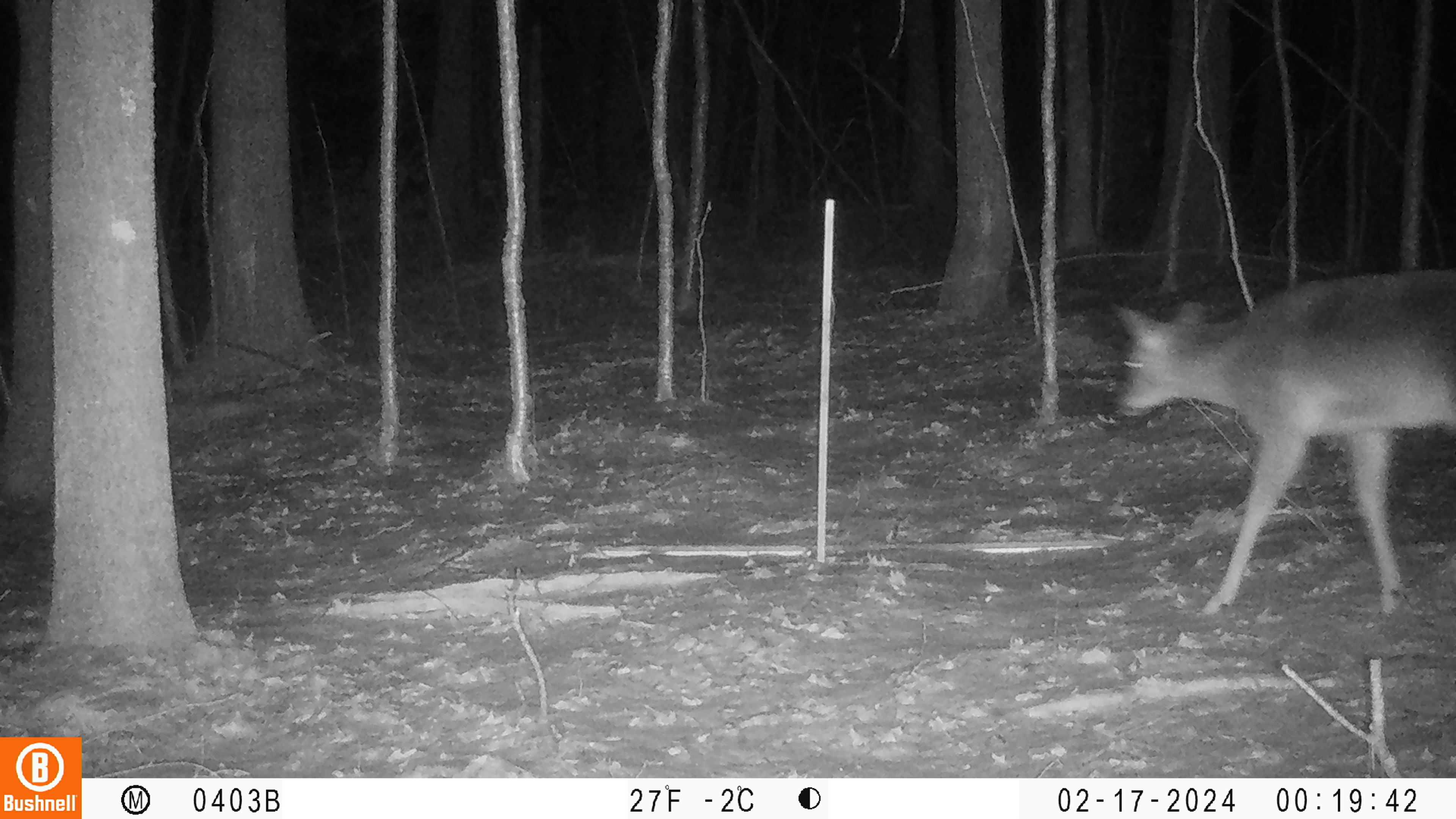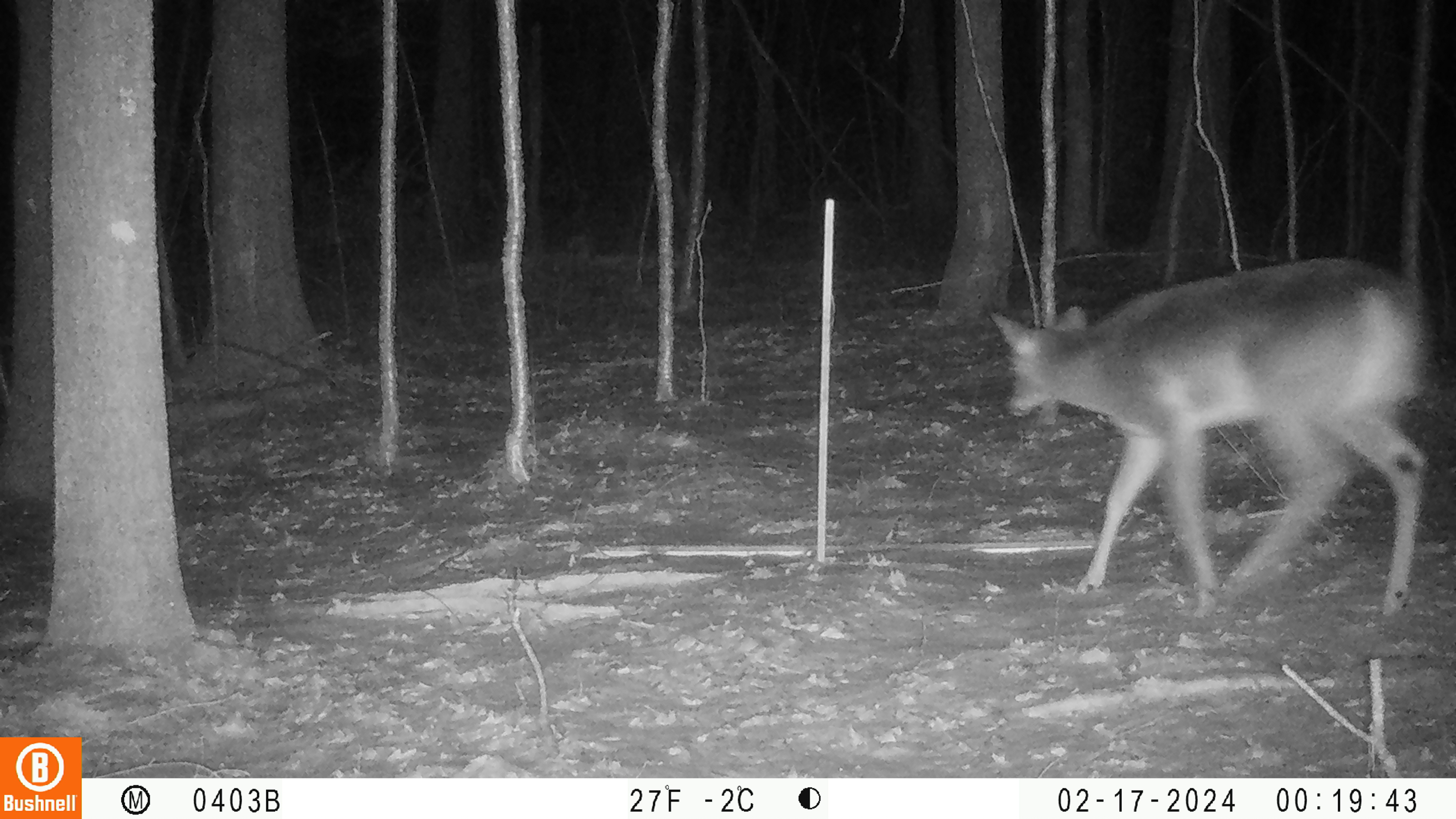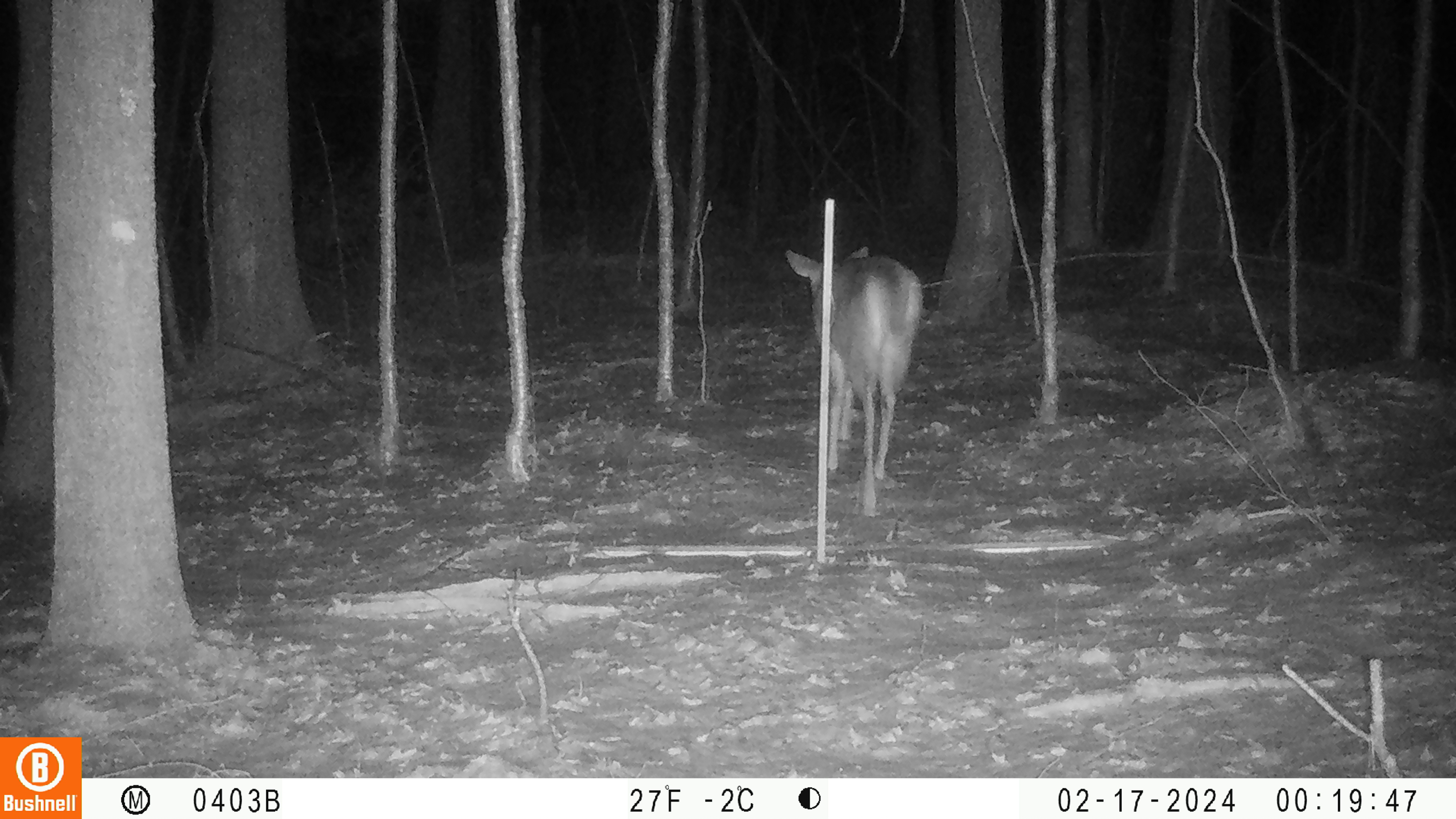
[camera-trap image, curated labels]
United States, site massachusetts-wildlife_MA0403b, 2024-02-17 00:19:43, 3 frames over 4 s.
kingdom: Animalia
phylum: Chordata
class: Mammalia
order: Artiodactyla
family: Cervidae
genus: Odocoileus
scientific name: Odocoileus virginianus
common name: white-tailed deer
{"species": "white-tailed deer (Odocoileus virginianus)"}